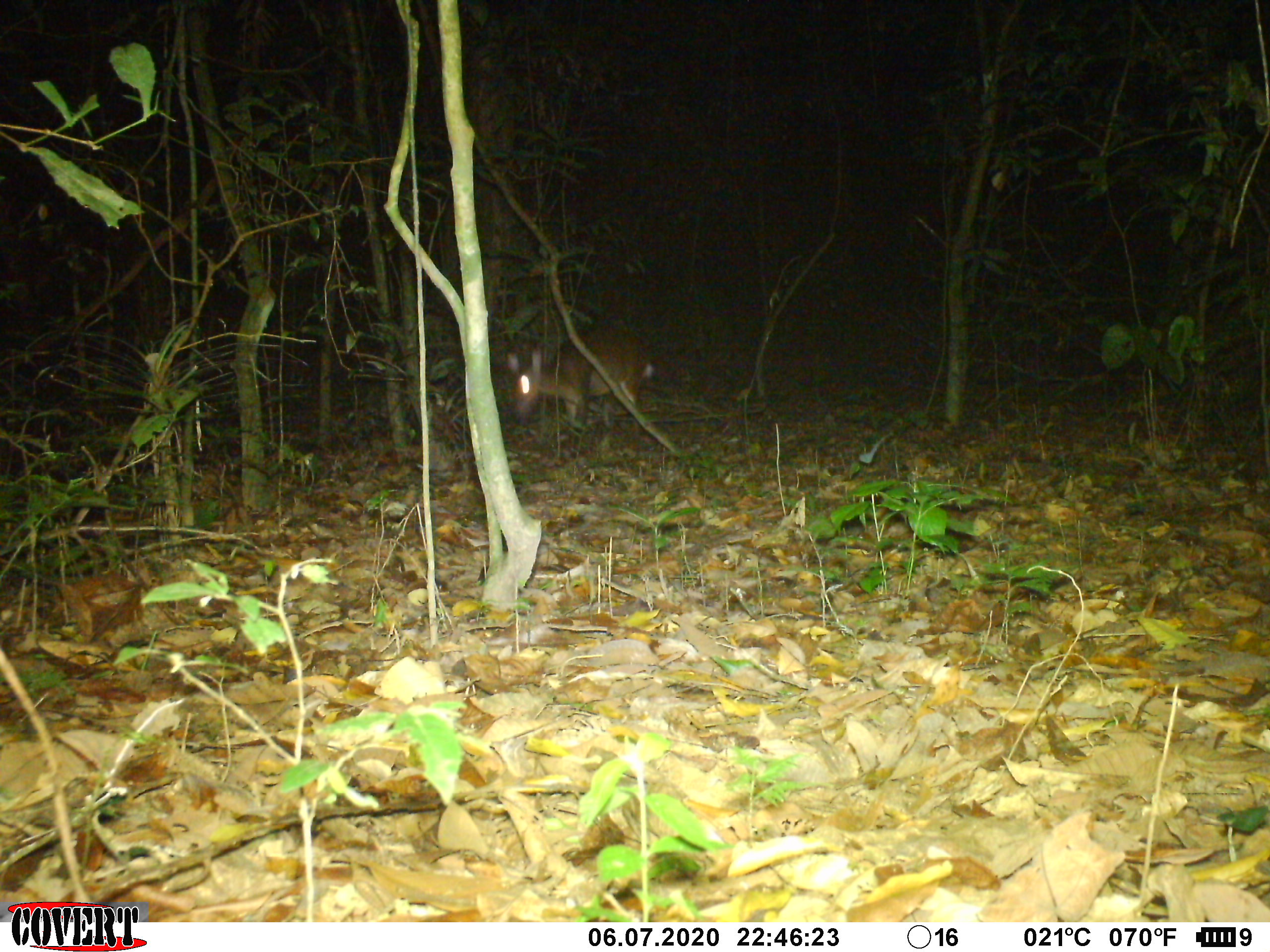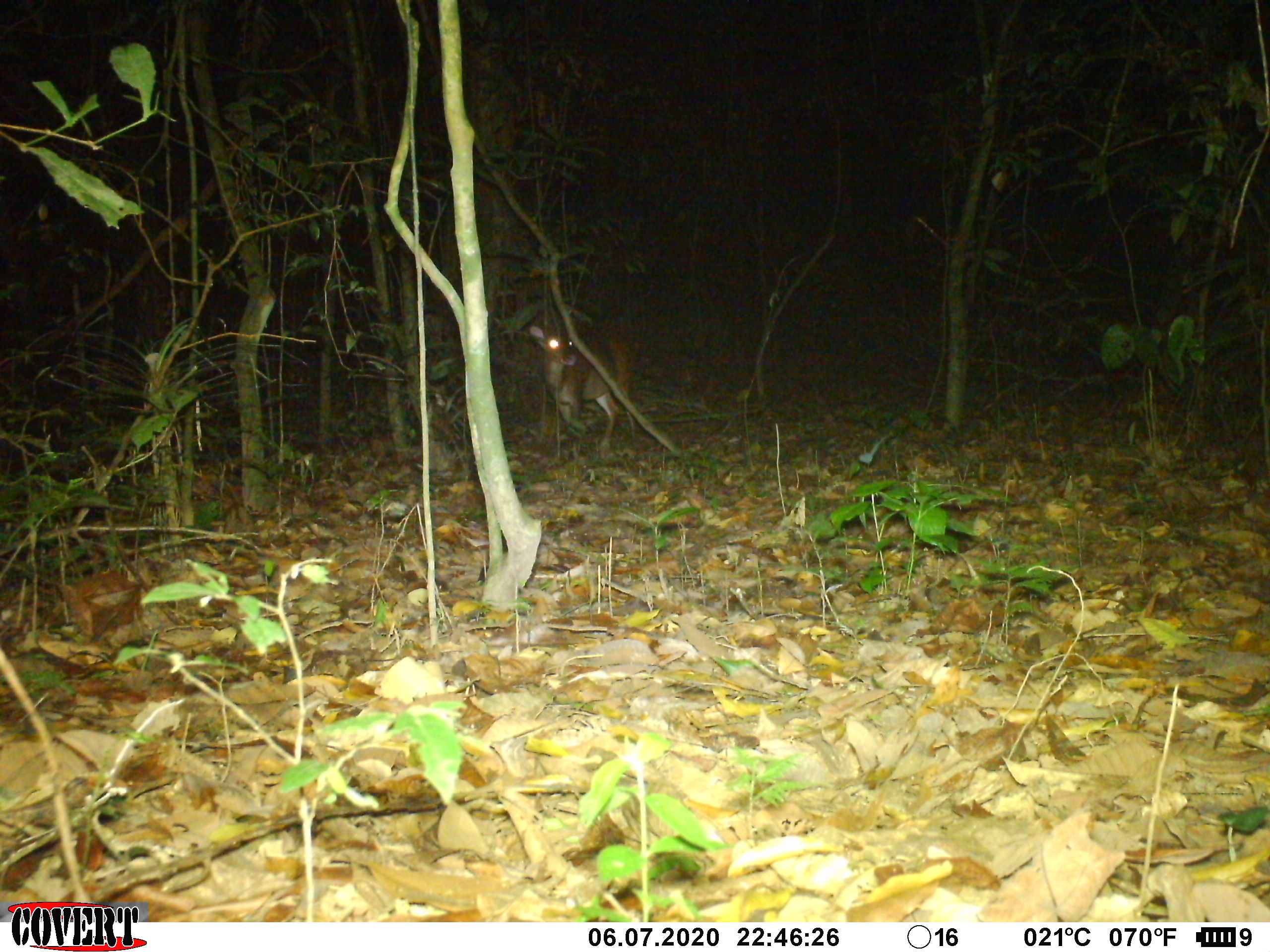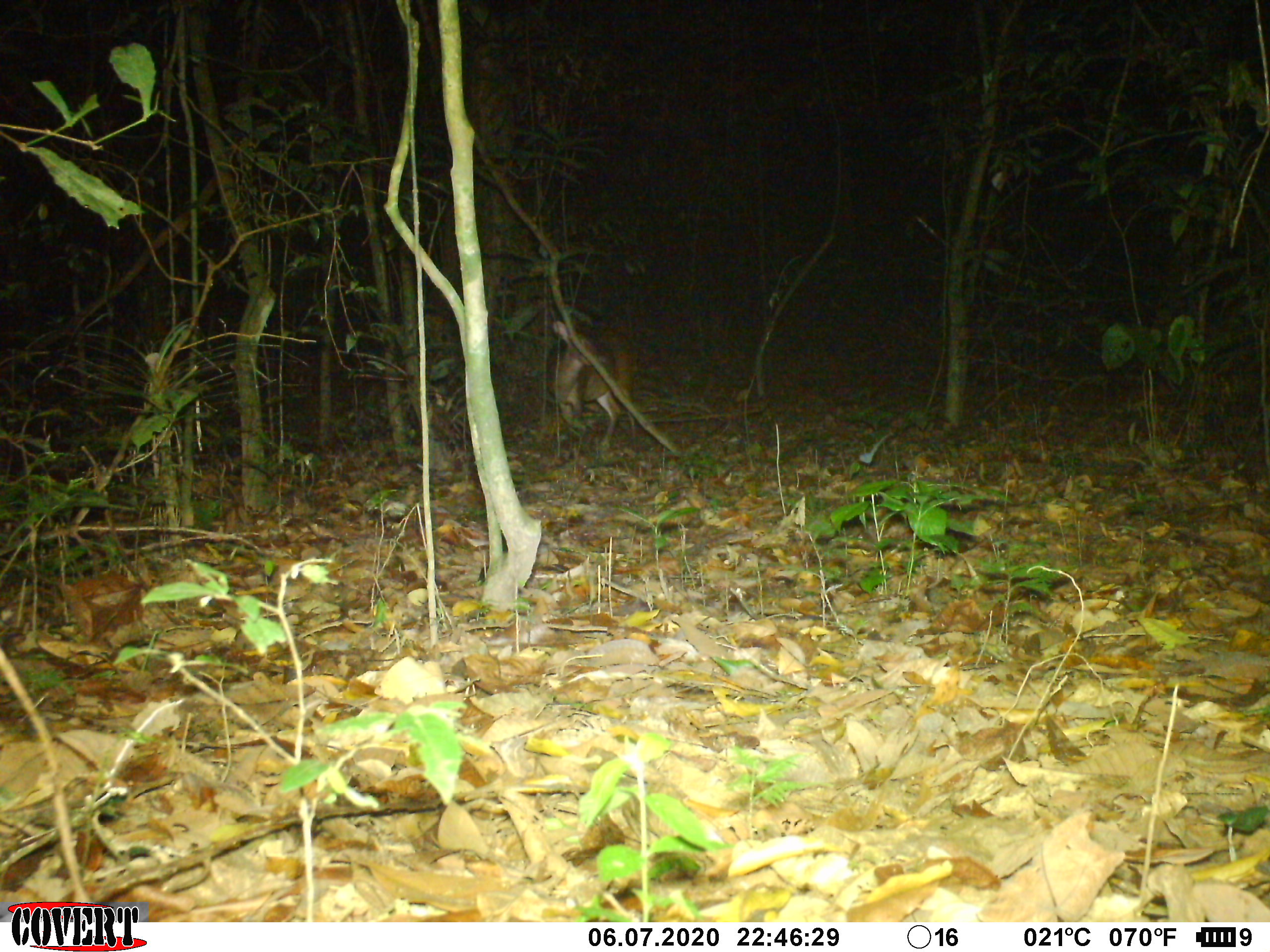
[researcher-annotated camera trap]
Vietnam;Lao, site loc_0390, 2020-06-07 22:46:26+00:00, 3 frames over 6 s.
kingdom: Animalia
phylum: Chordata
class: Mammalia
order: Artiodactyla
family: Cervidae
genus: Muntiacus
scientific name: Muntiacus vuquangensis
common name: large-antlered muntjac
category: large antlered muntjac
Large antlered muntjac (large-antlered muntjac) (Muntiacus vuquangensis). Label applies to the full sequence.